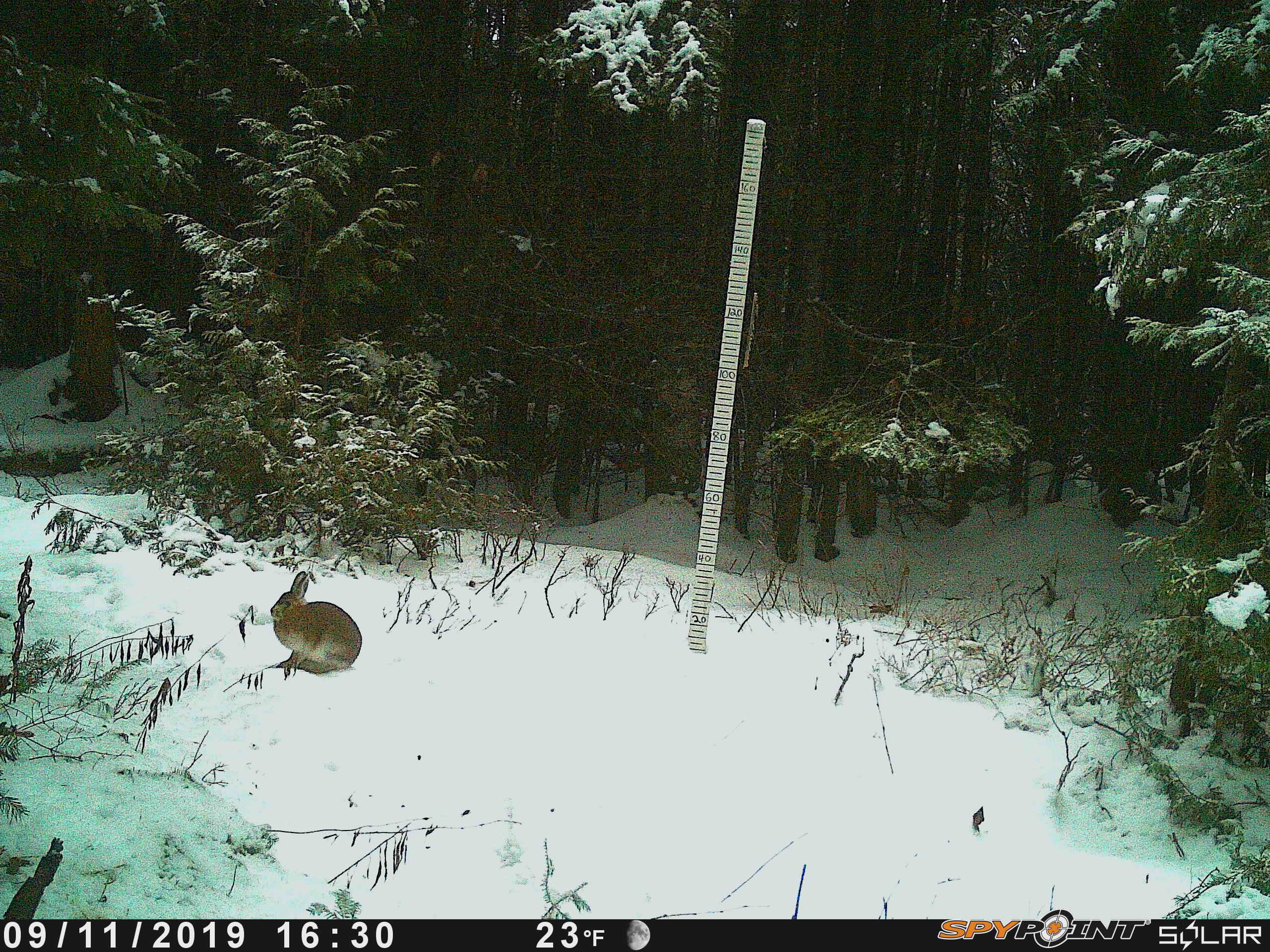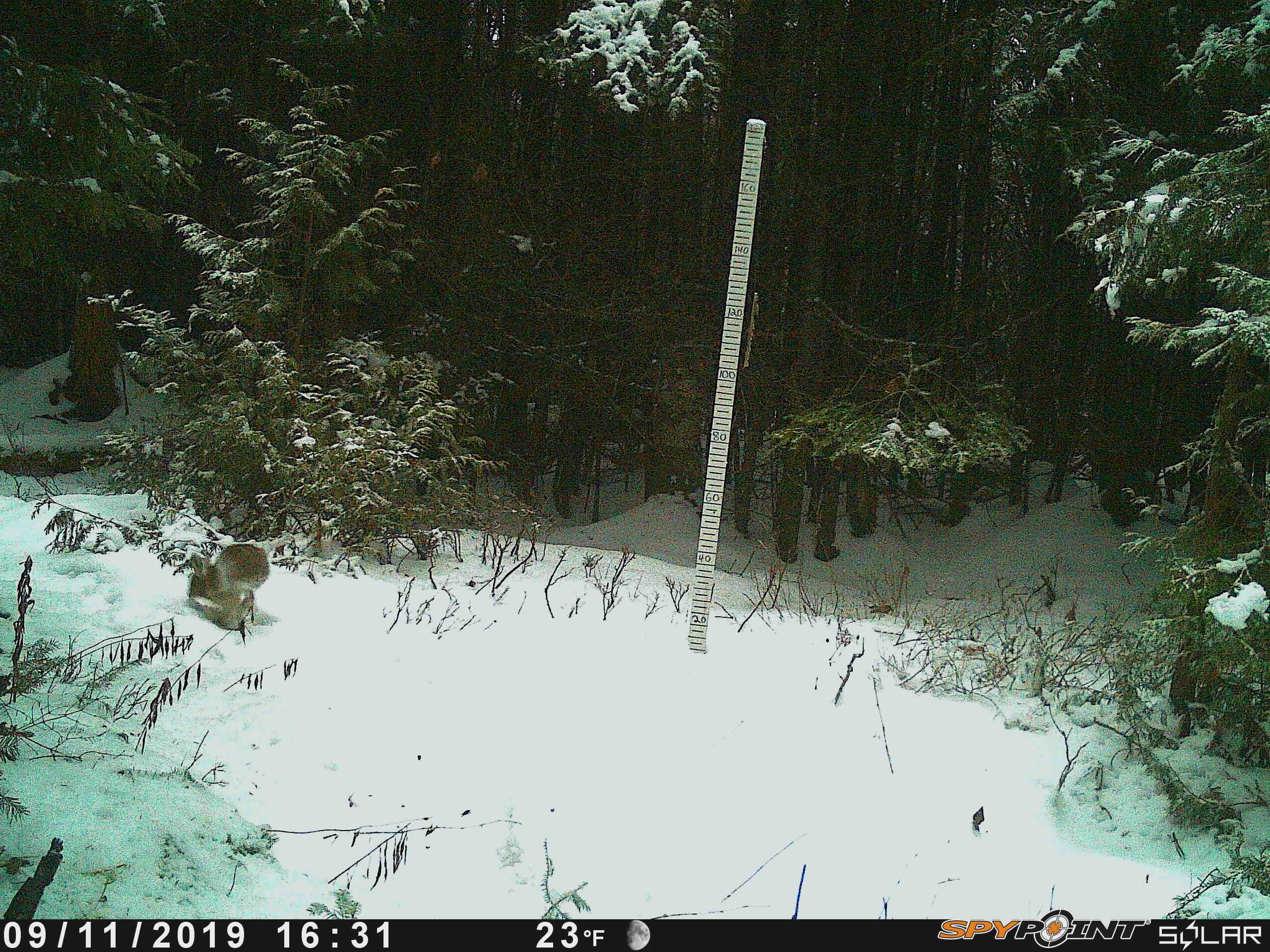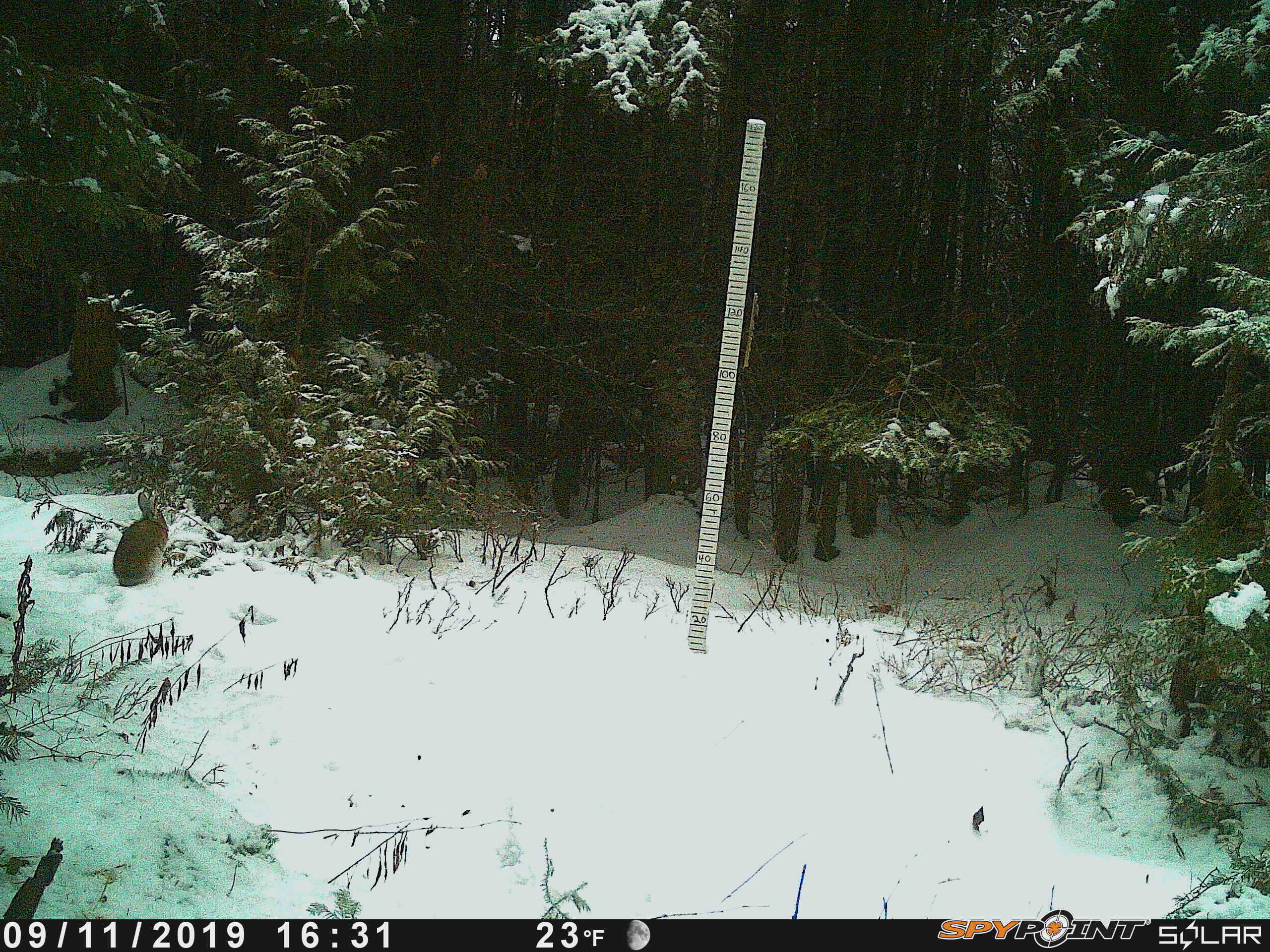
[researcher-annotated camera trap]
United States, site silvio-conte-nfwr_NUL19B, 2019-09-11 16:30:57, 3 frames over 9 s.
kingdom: Animalia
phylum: Chordata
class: Mammalia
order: Lagomorpha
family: Leporidae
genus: Lepus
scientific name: Lepus americanus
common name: snowshoe hare